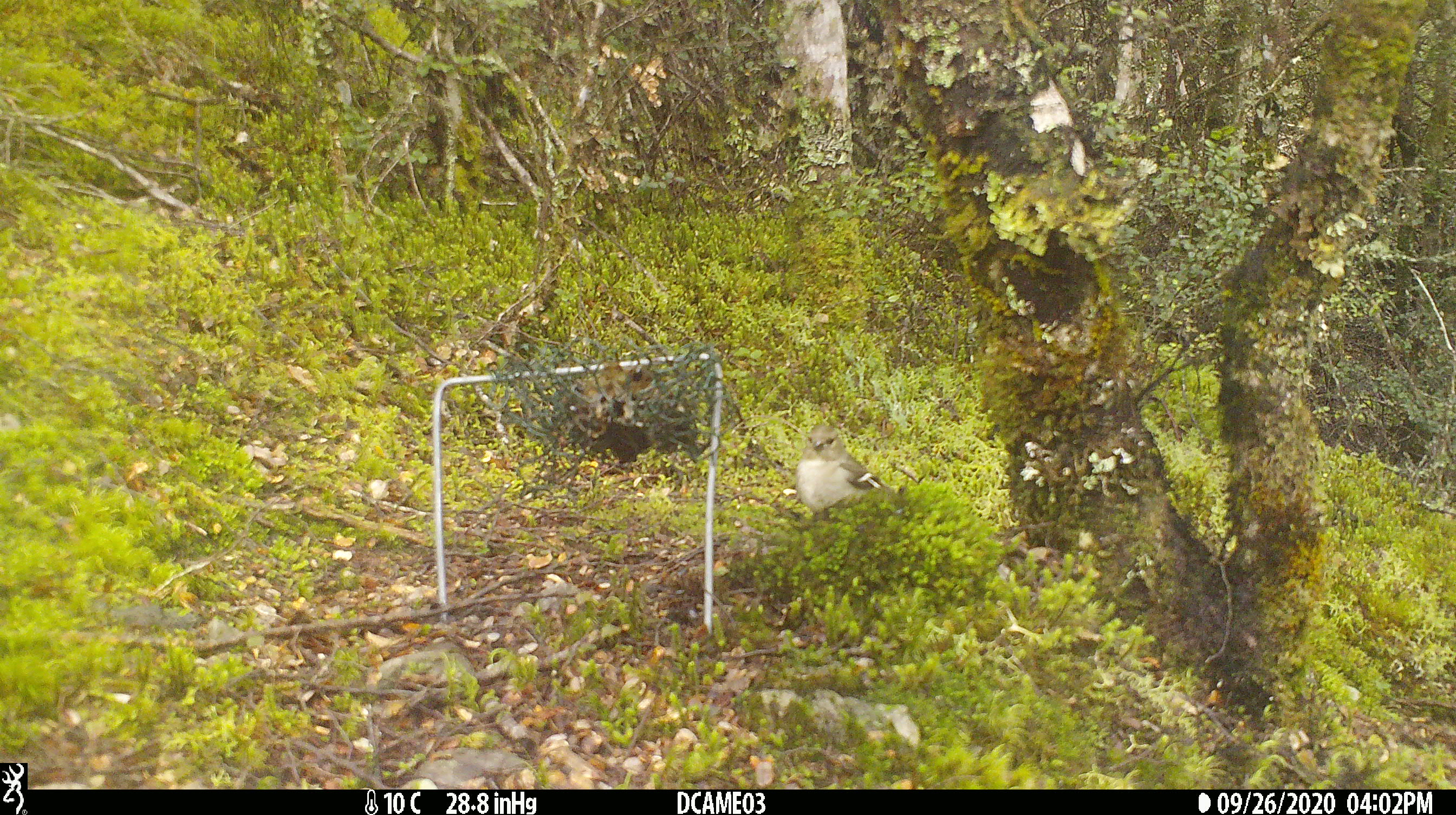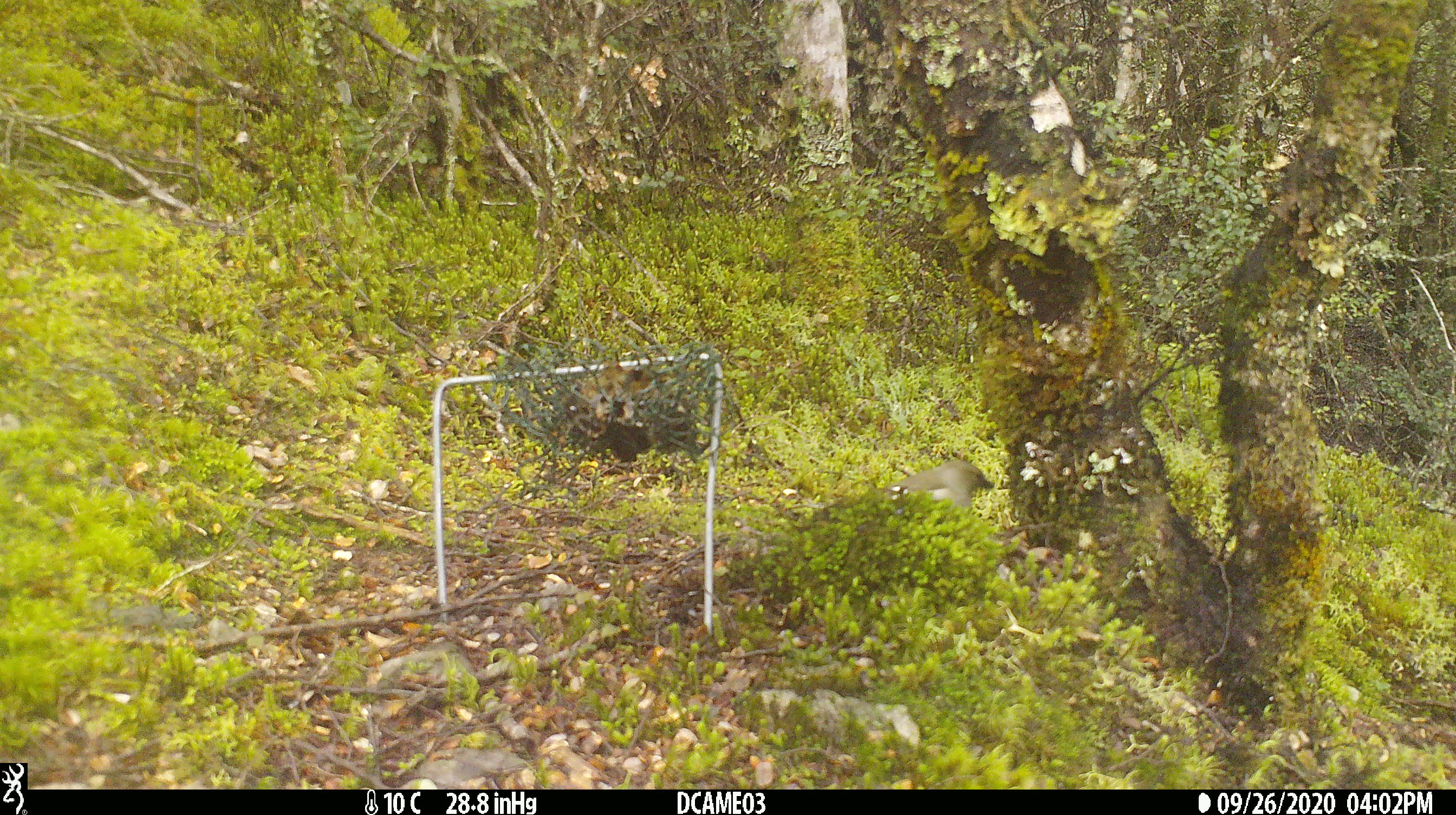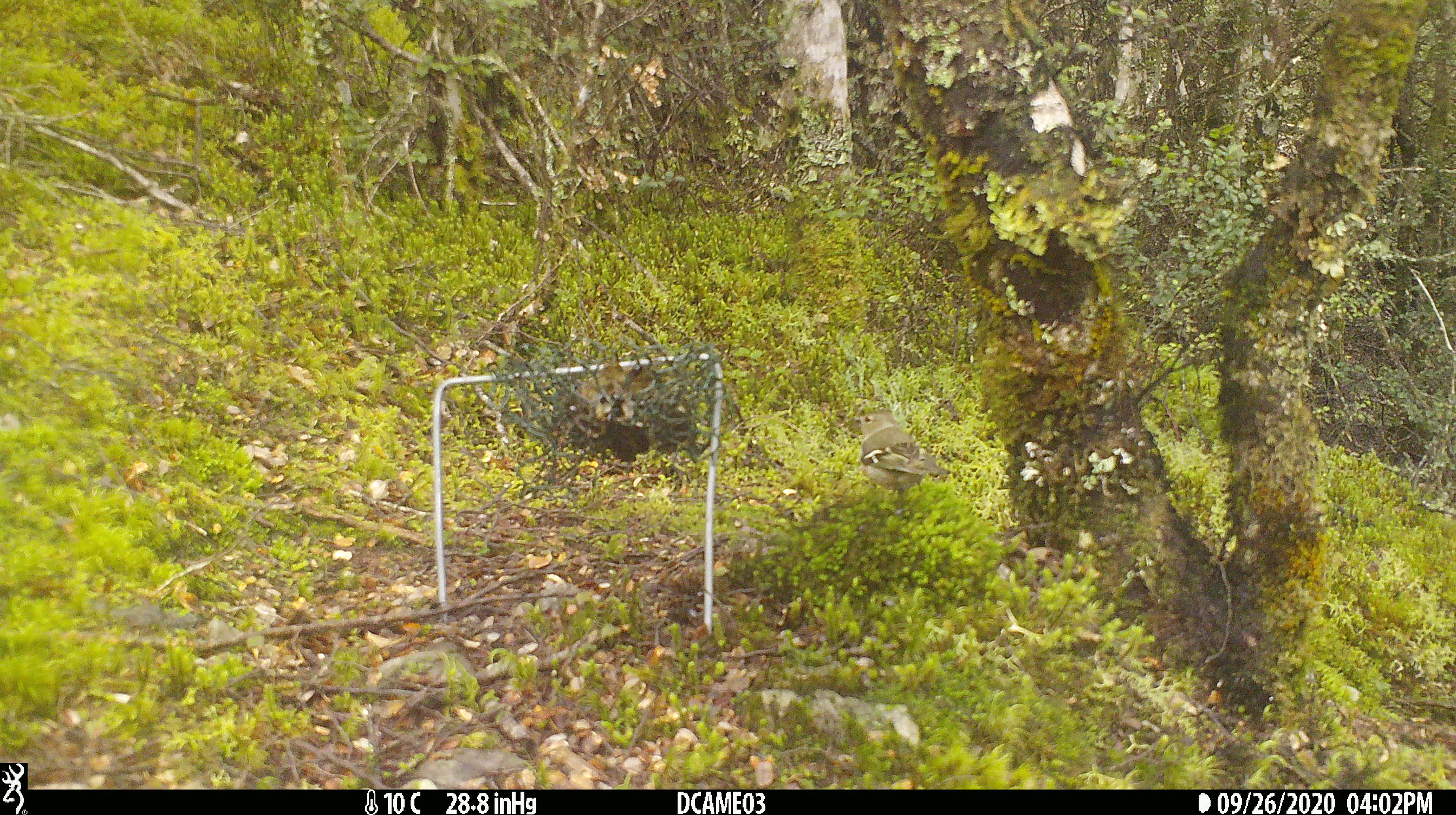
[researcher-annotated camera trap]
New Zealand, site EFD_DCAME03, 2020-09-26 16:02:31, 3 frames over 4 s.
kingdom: Animalia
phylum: Chordata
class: Aves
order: Passeriformes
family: Fringillidae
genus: Fringilla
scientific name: Fringilla coelebs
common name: common chaffinch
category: chaffinch